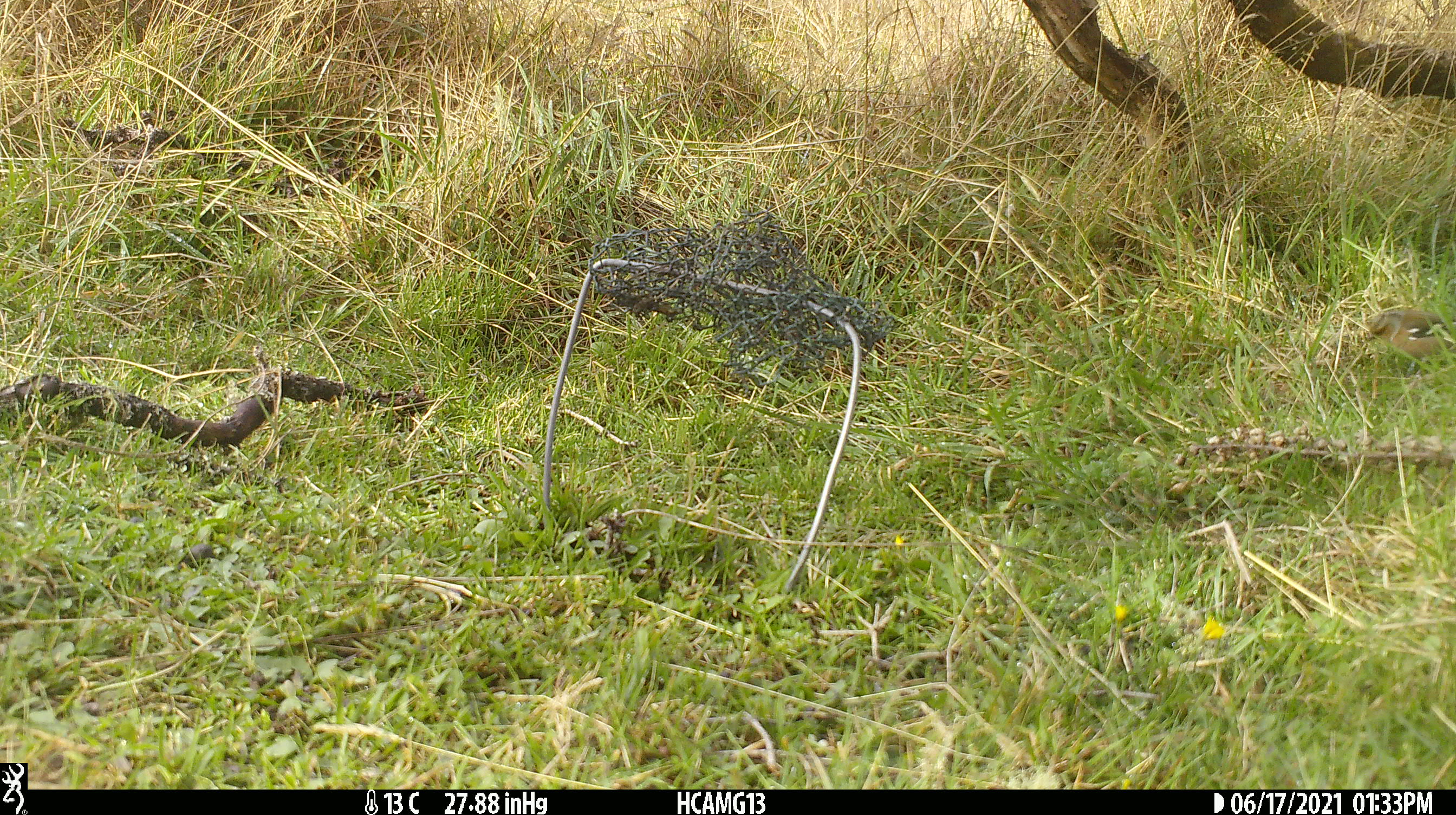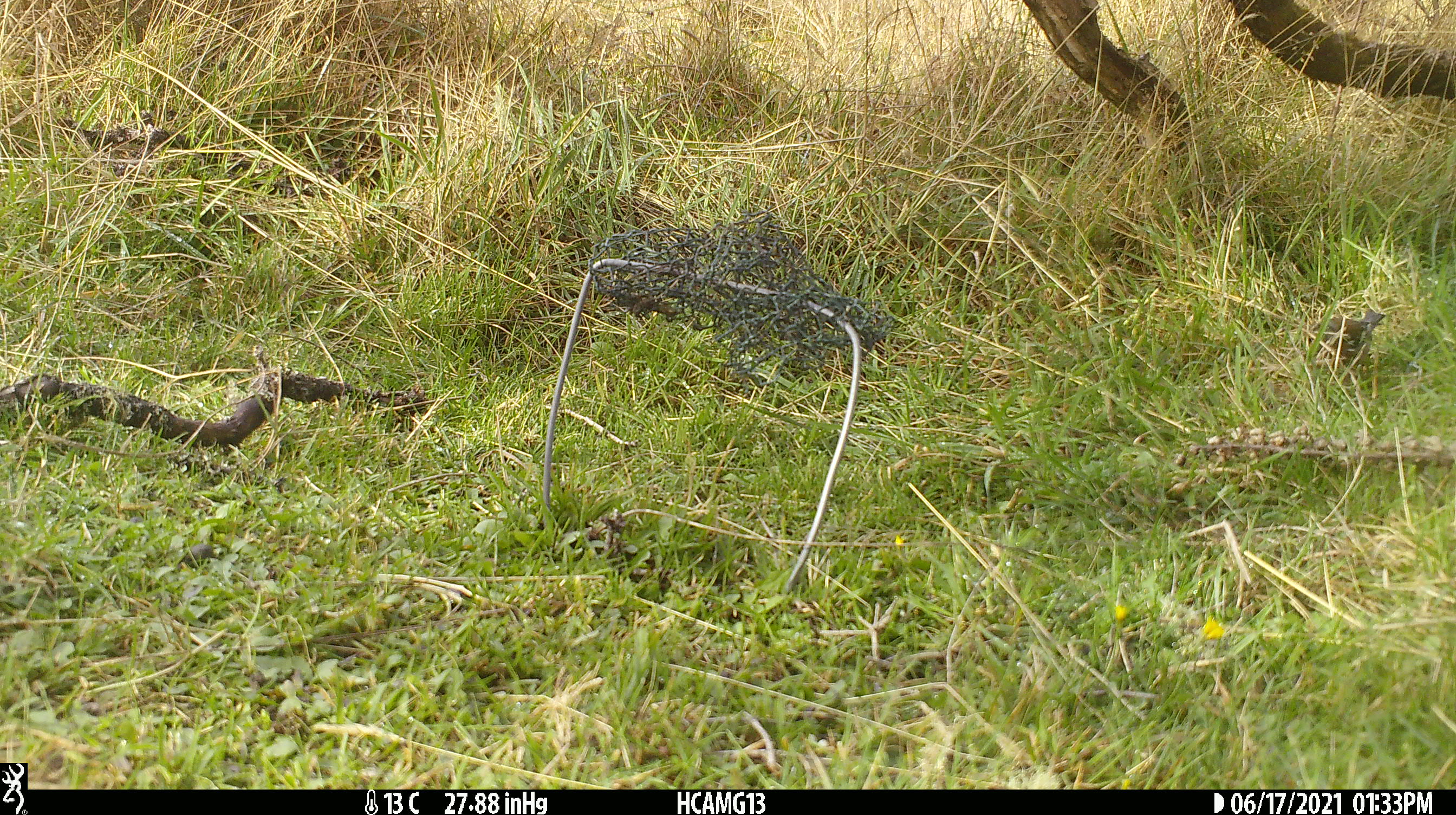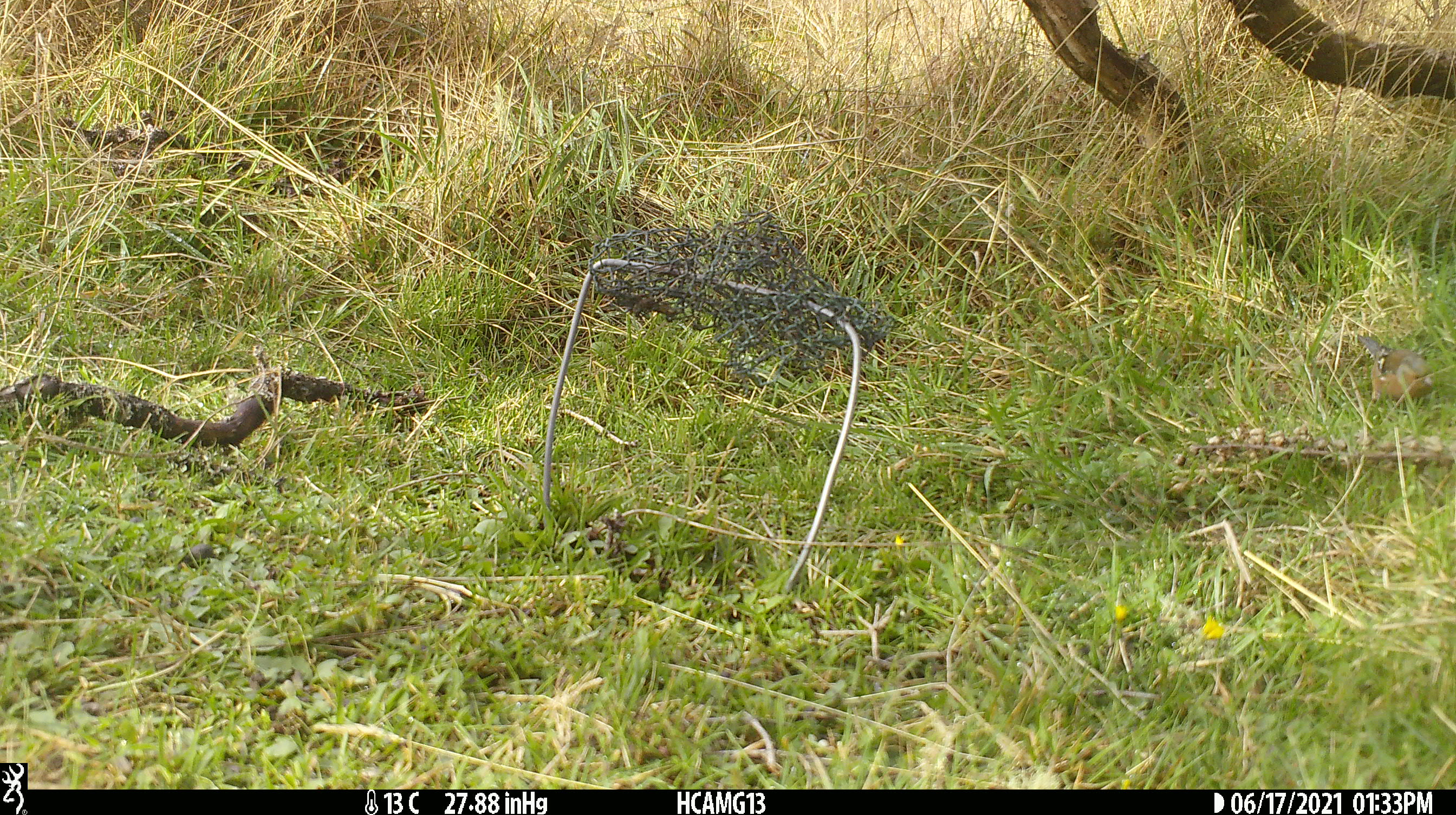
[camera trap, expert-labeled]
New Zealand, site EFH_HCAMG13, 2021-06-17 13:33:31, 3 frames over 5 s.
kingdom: Animalia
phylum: Chordata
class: Aves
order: Passeriformes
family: Fringillidae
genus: Fringilla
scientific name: Fringilla coelebs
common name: common chaffinch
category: chaffinch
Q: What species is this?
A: Chaffinch (common chaffinch) (Fringilla coelebs).